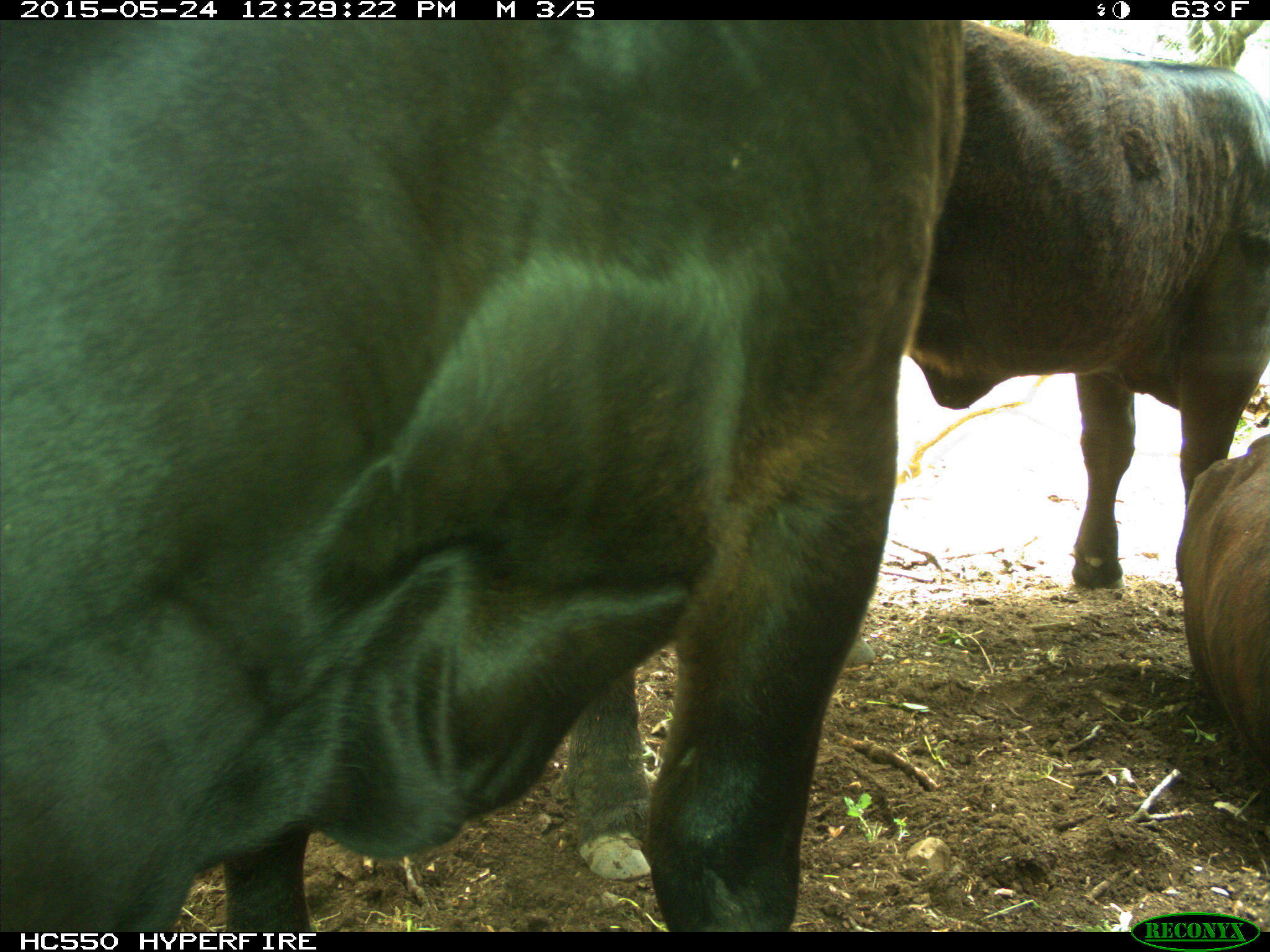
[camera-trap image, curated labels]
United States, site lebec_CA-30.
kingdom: Animalia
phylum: Chordata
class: Mammalia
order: Artiodactyla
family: Bovidae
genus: Bos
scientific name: Bos taurus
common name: domestic cow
Bos taurus (domestic cow).